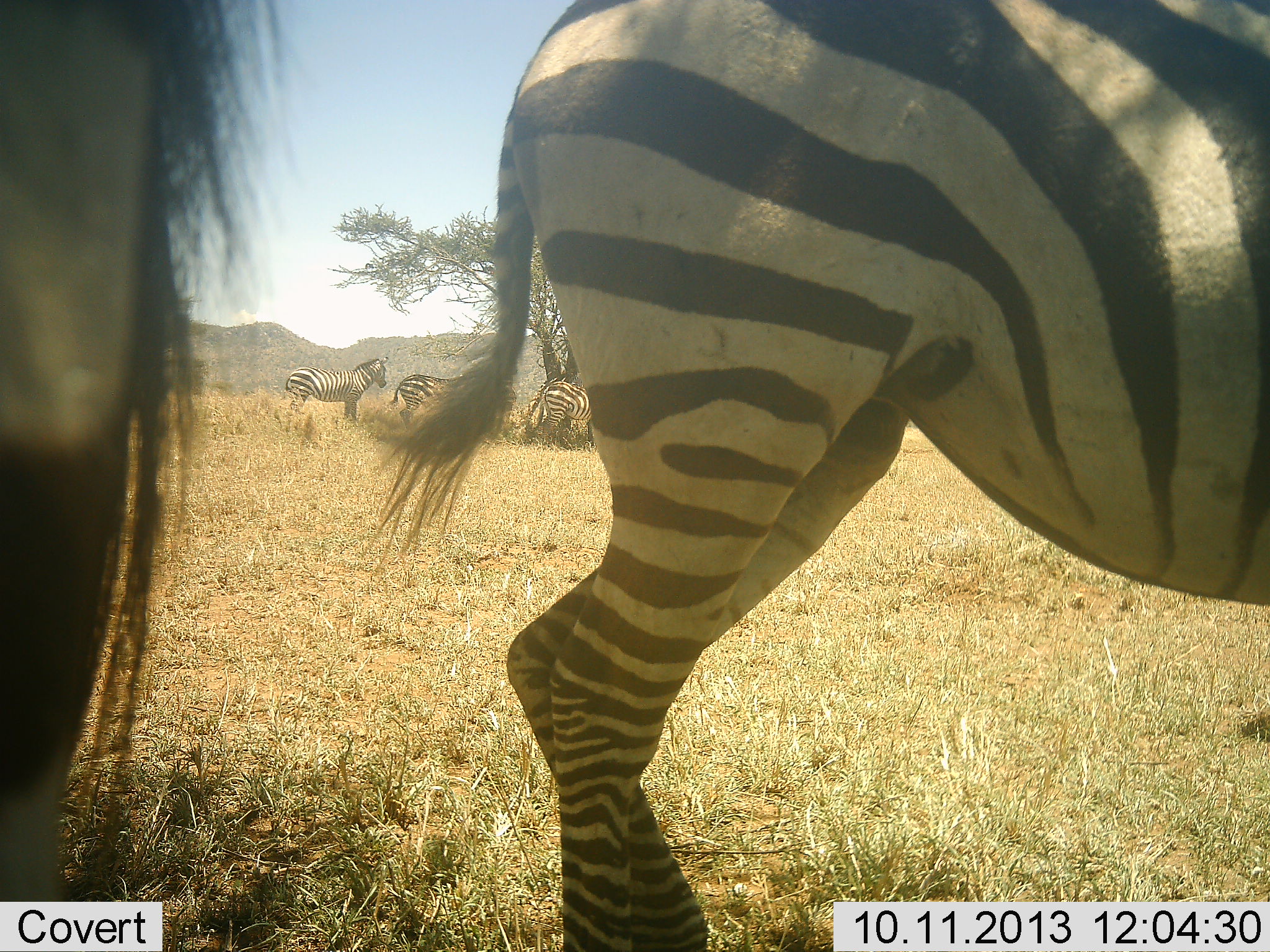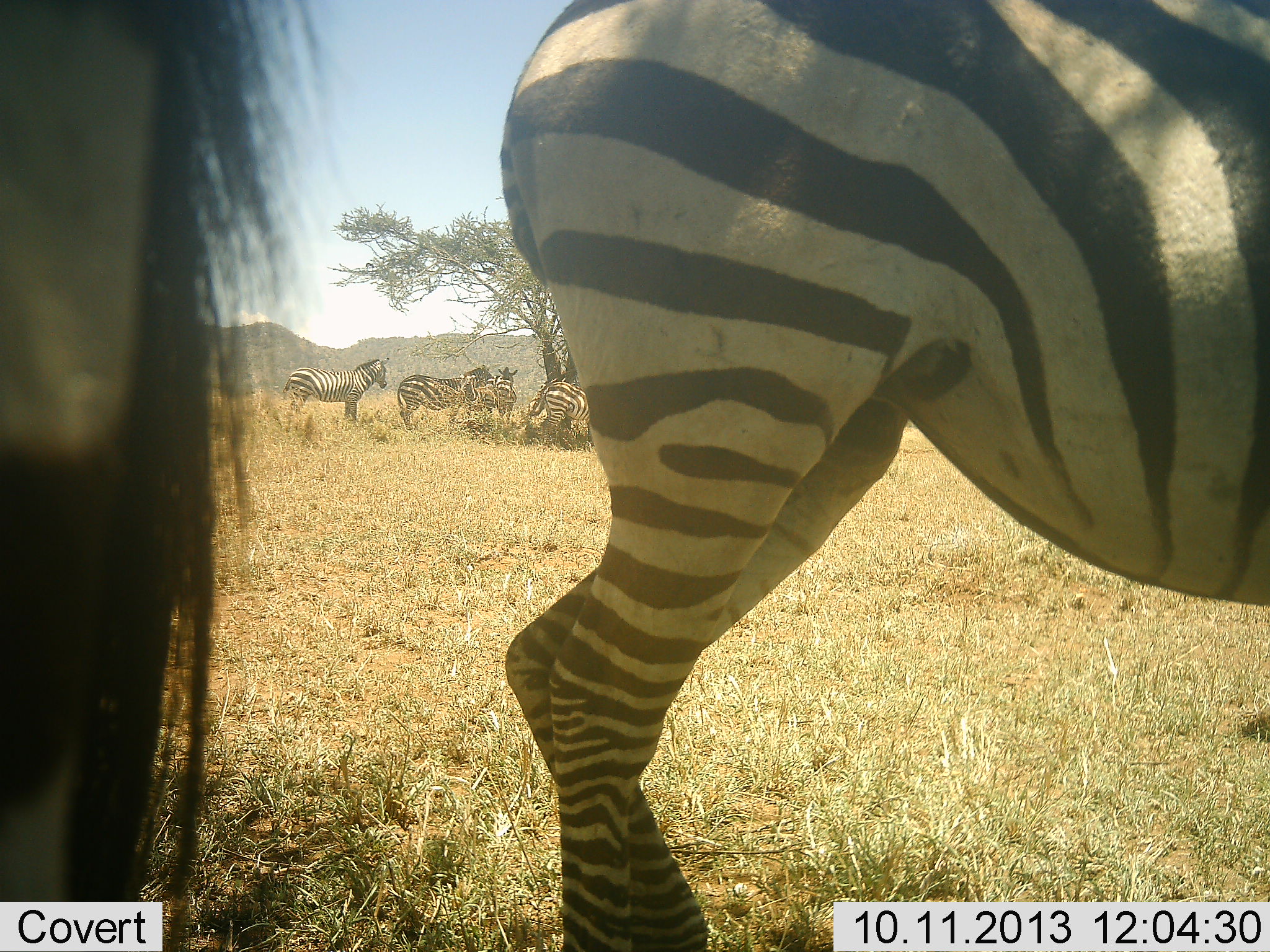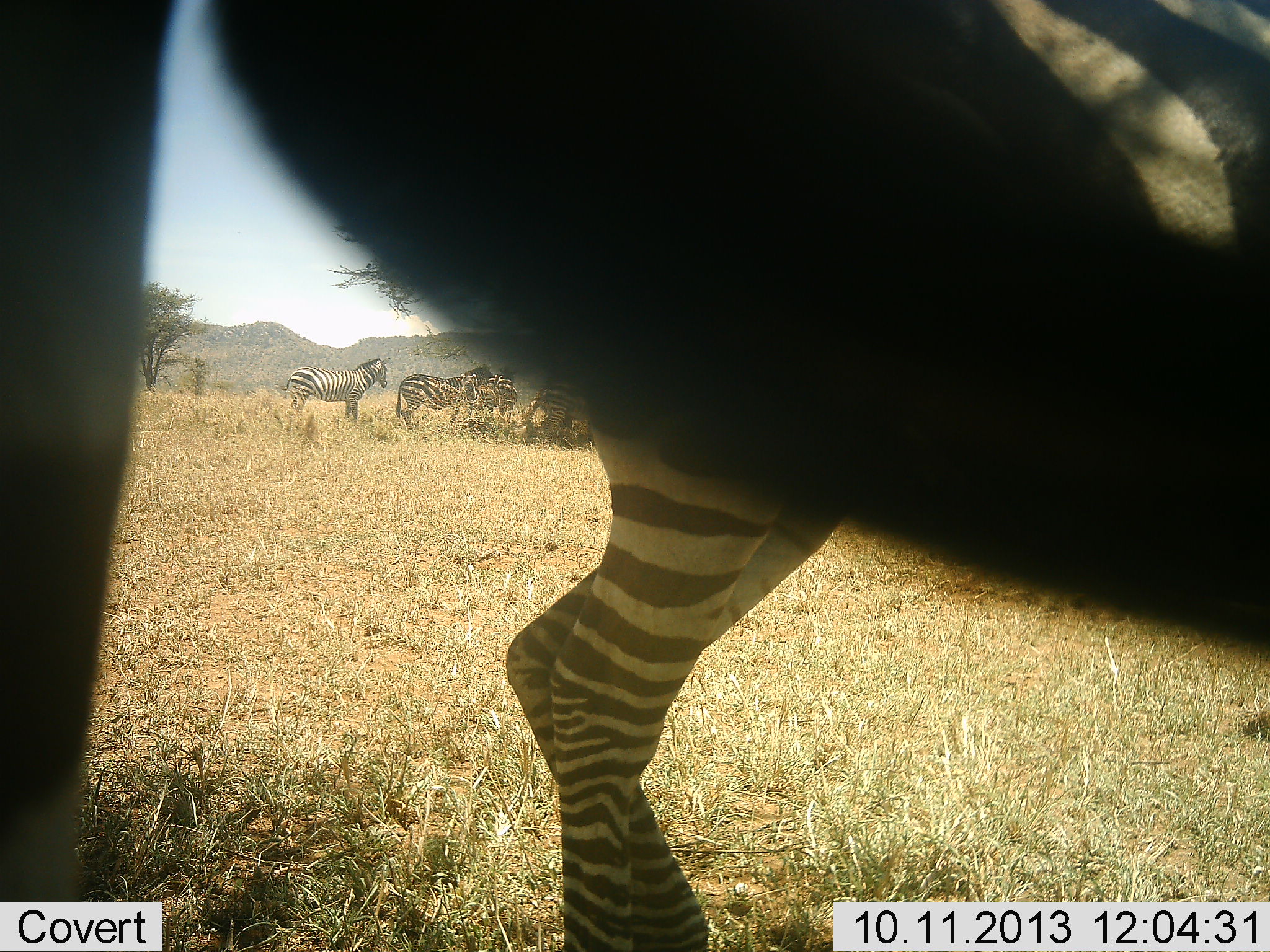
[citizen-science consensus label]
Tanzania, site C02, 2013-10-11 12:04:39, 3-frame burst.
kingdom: Animalia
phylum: Chordata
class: Mammalia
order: Perissodactyla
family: Equidae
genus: Equus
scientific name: Equus quagga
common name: plains zebra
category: zebra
Zebra (plains zebra) (Equus quagga), count 6. Behavior (volunteer vote fractions): standing 91%, resting 21%, moving 15%, interacting 12%. Young present (vote fraction): 0%. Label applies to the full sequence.